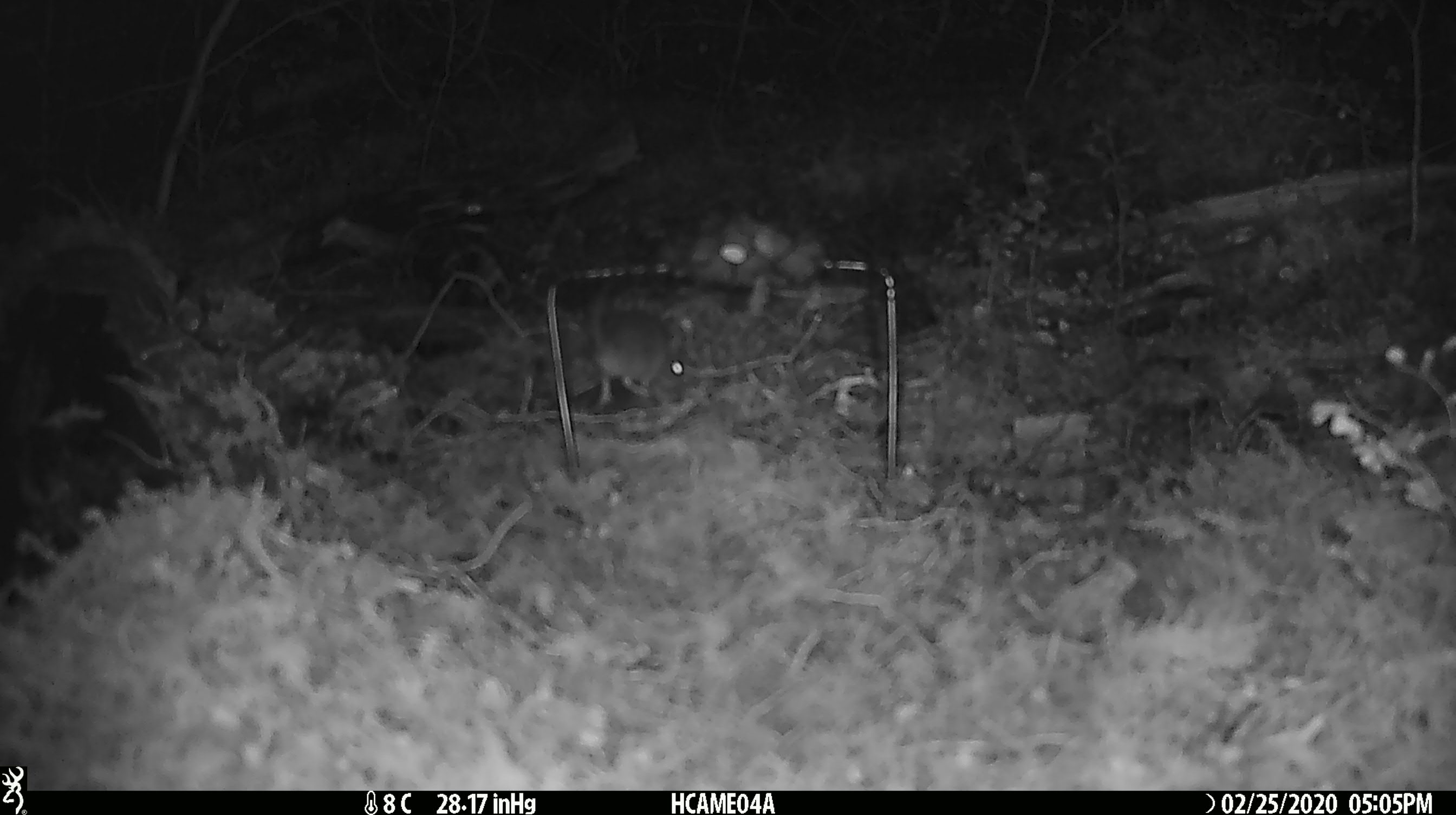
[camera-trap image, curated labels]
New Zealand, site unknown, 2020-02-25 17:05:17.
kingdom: Animalia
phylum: Chordata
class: Mammalia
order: Rodentia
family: Muridae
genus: Mus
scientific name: Mus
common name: mouse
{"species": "mouse (Mus)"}